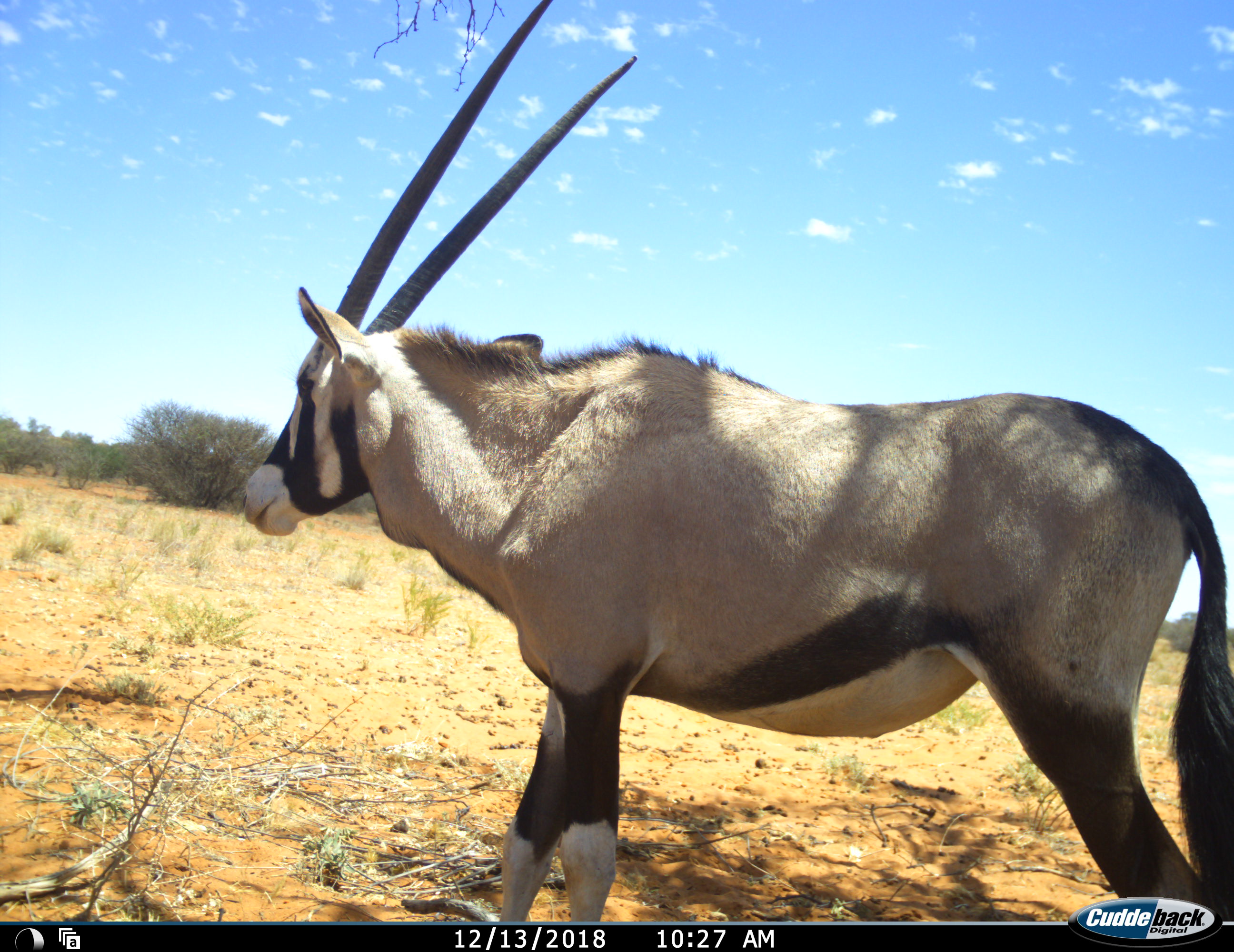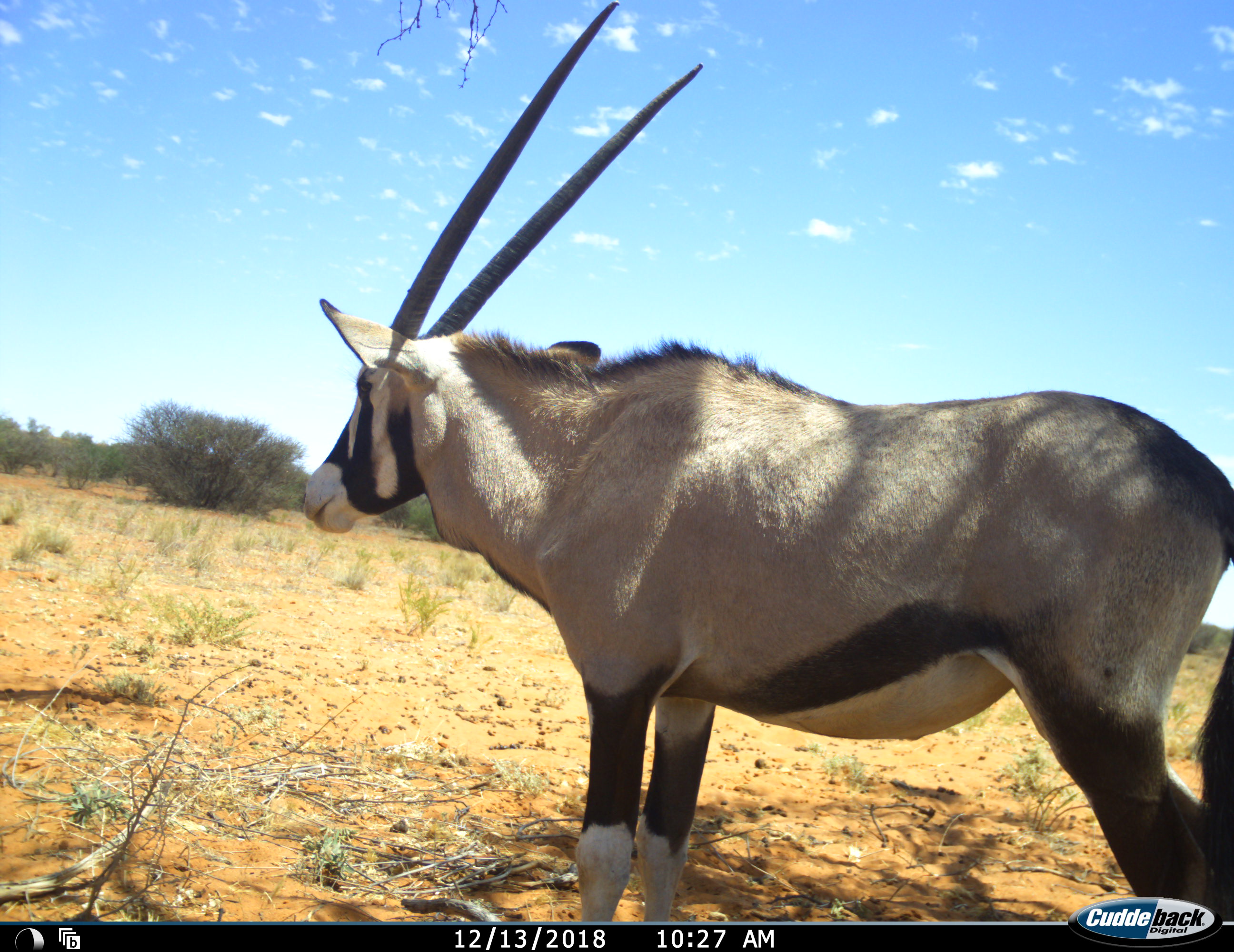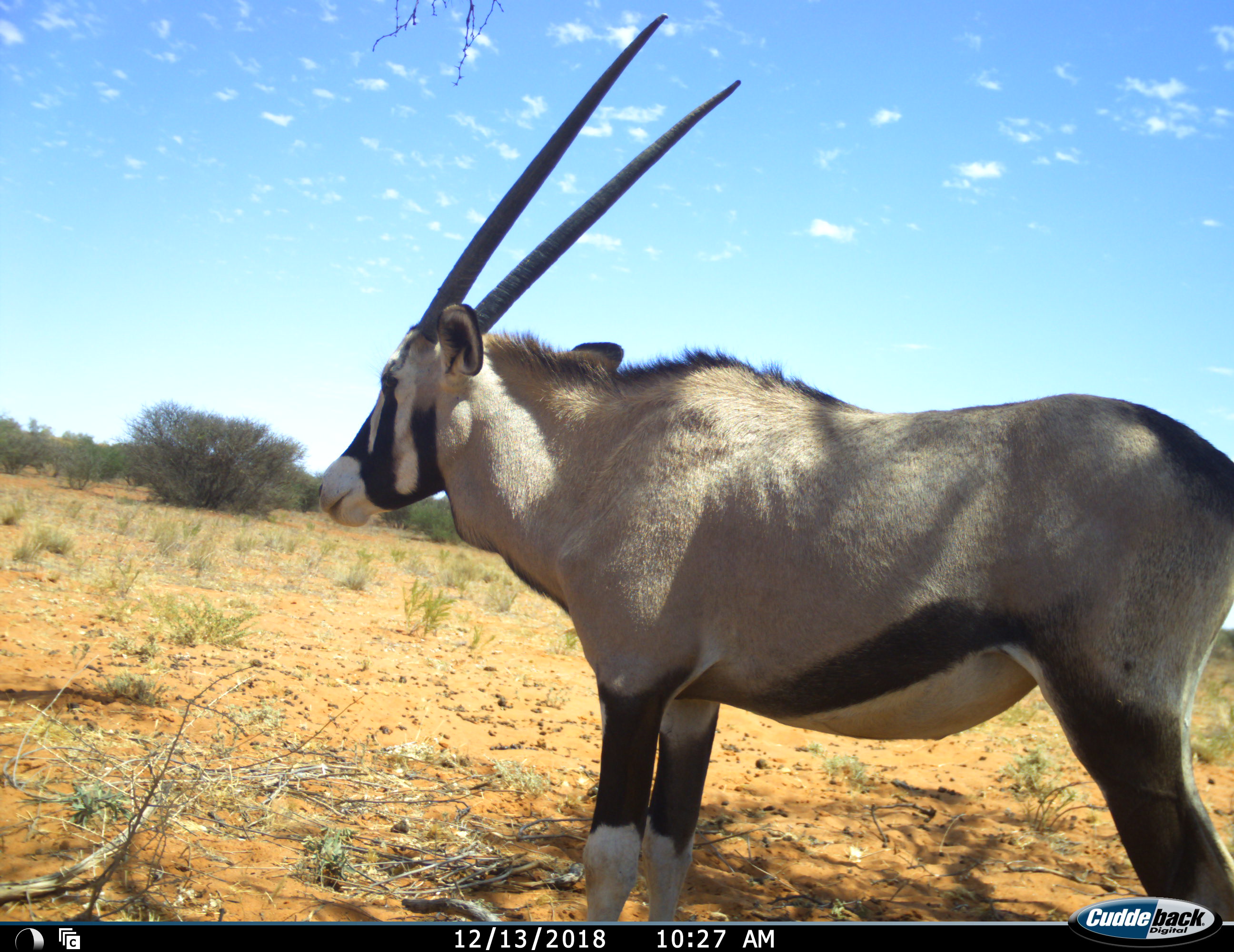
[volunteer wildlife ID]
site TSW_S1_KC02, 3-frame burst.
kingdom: Animalia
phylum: Chordata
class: Mammalia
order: Artiodactyla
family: Bovidae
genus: Oryx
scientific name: Oryx gazella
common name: gemsbok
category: oryx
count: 1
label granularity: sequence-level